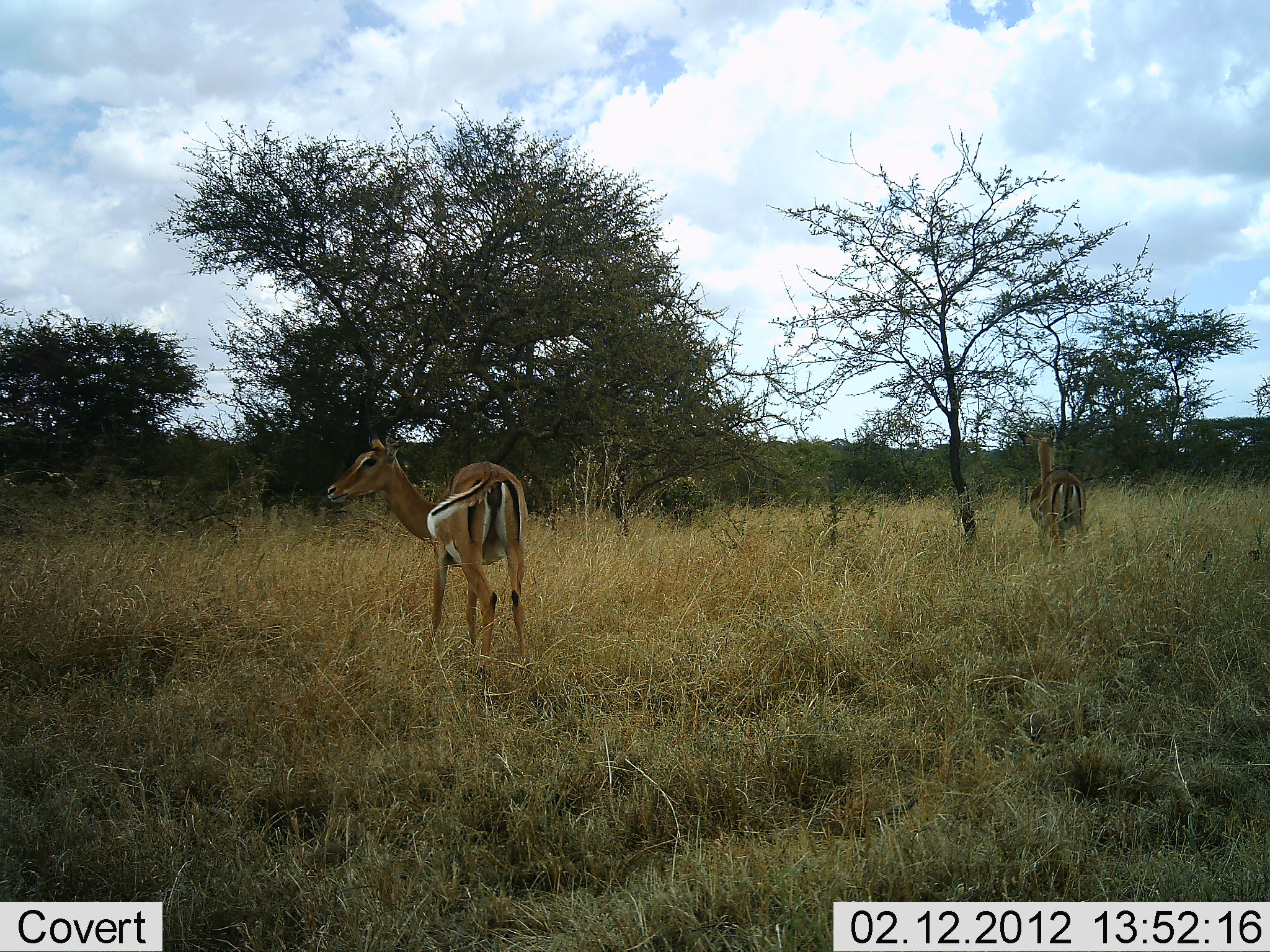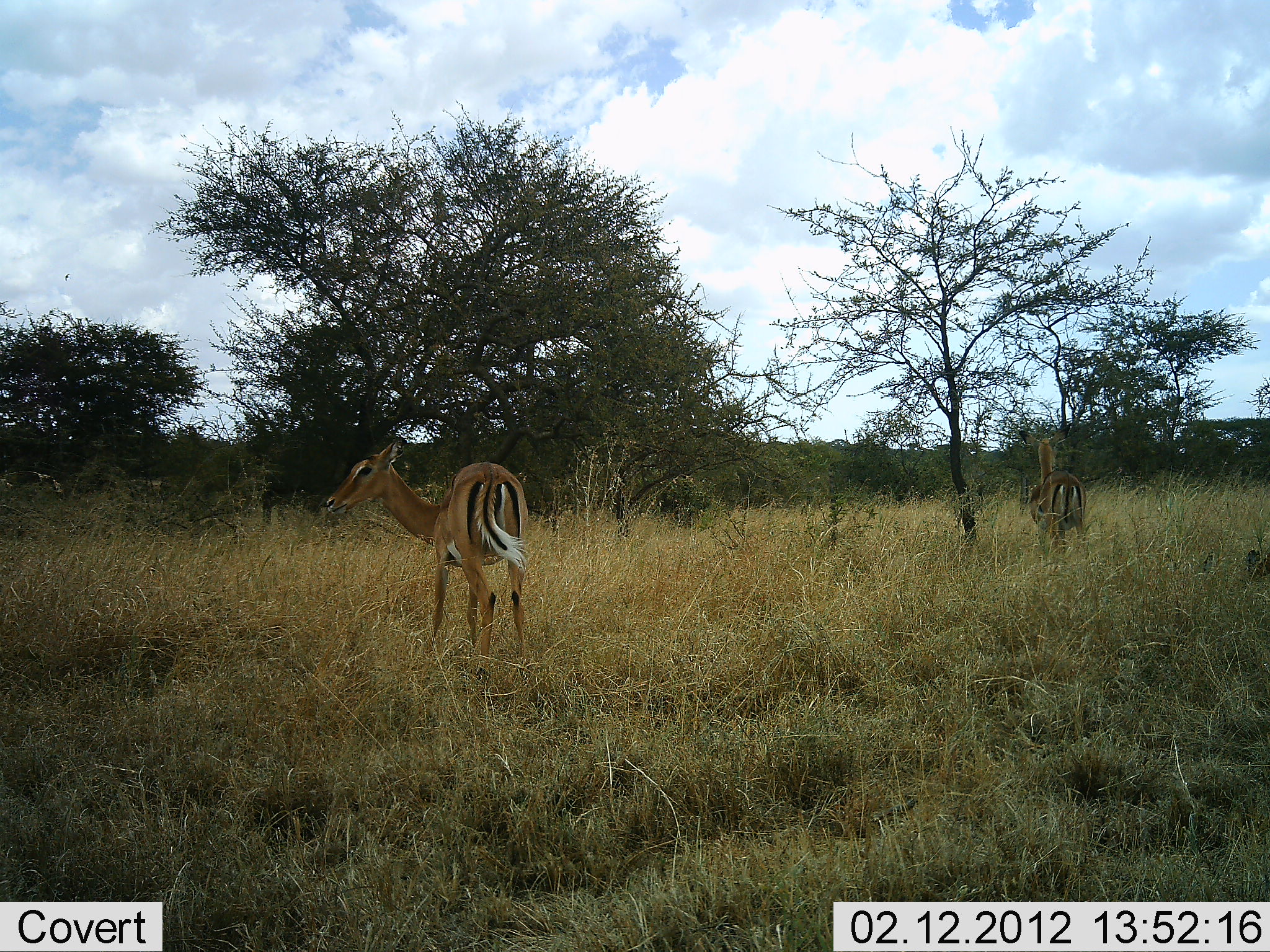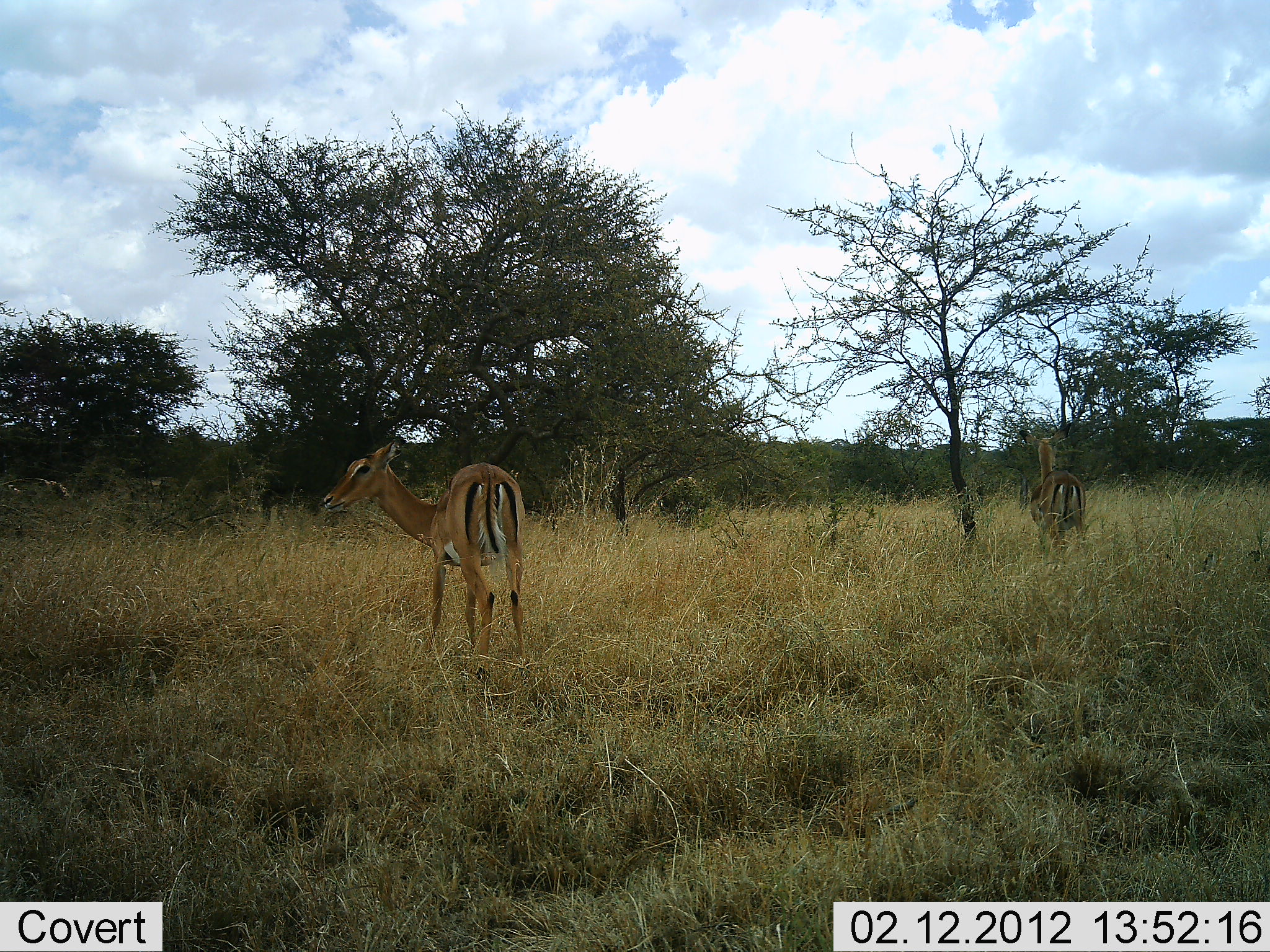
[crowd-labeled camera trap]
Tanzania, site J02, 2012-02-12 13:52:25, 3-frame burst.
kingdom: Animalia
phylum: Chordata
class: Mammalia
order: Artiodactyla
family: Bovidae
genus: Aepyceros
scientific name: Aepyceros melampus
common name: impala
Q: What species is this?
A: Impala (Aepyceros melampus).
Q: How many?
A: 2.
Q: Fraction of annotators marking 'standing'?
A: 100%.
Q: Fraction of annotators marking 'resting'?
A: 0%.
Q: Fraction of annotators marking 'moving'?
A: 0%.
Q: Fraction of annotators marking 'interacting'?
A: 0%.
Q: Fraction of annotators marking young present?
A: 0%.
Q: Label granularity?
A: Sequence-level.